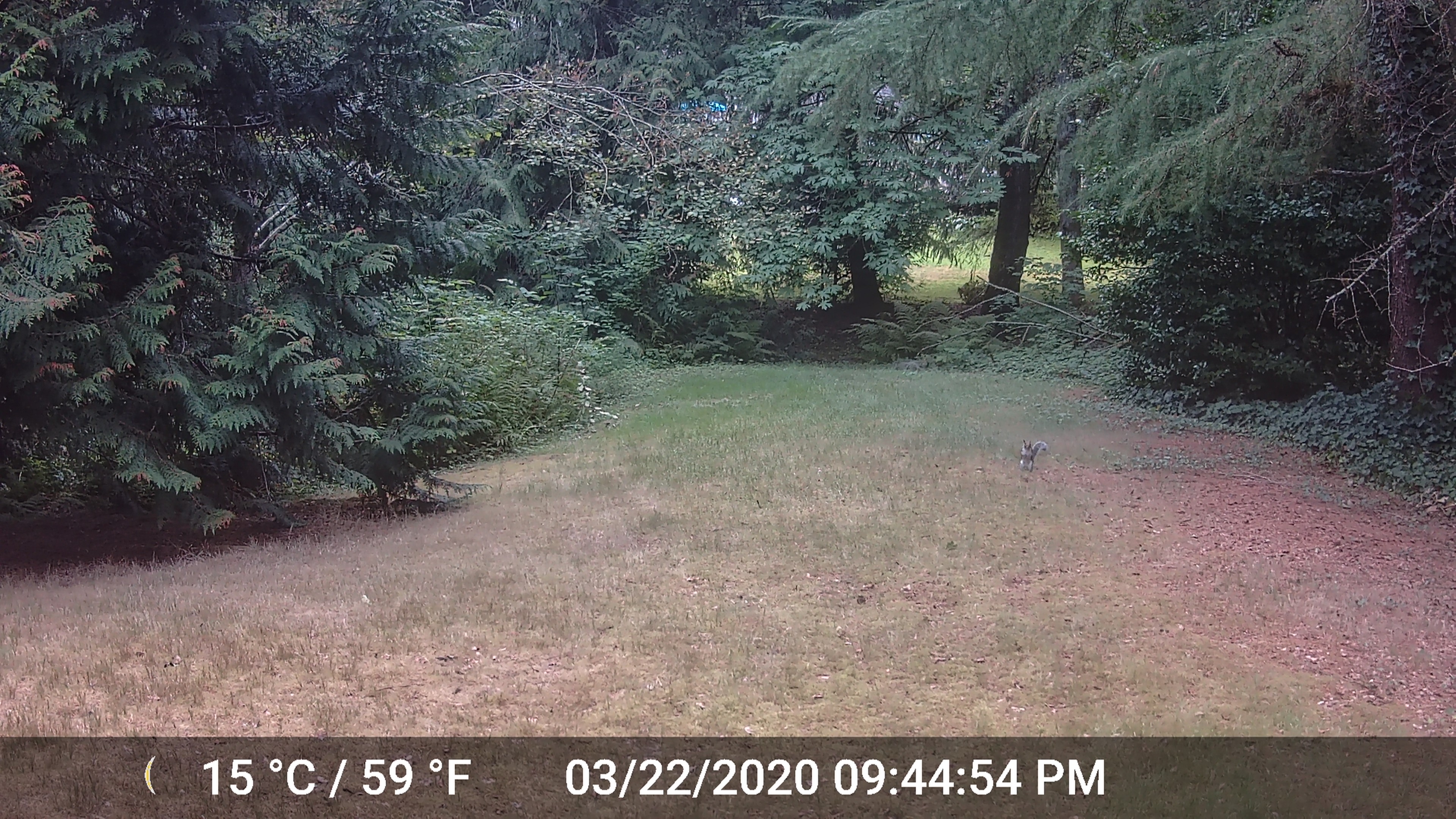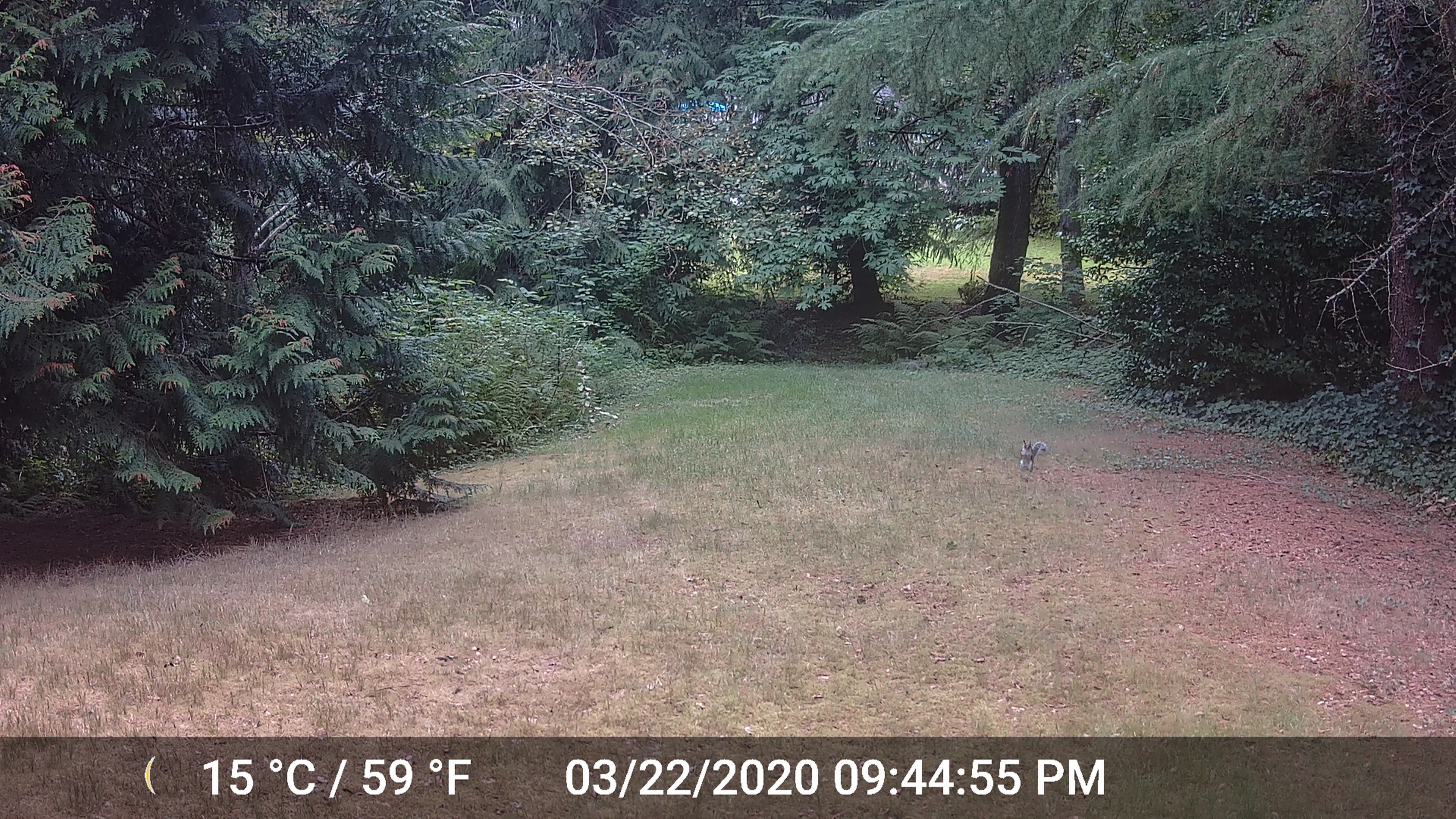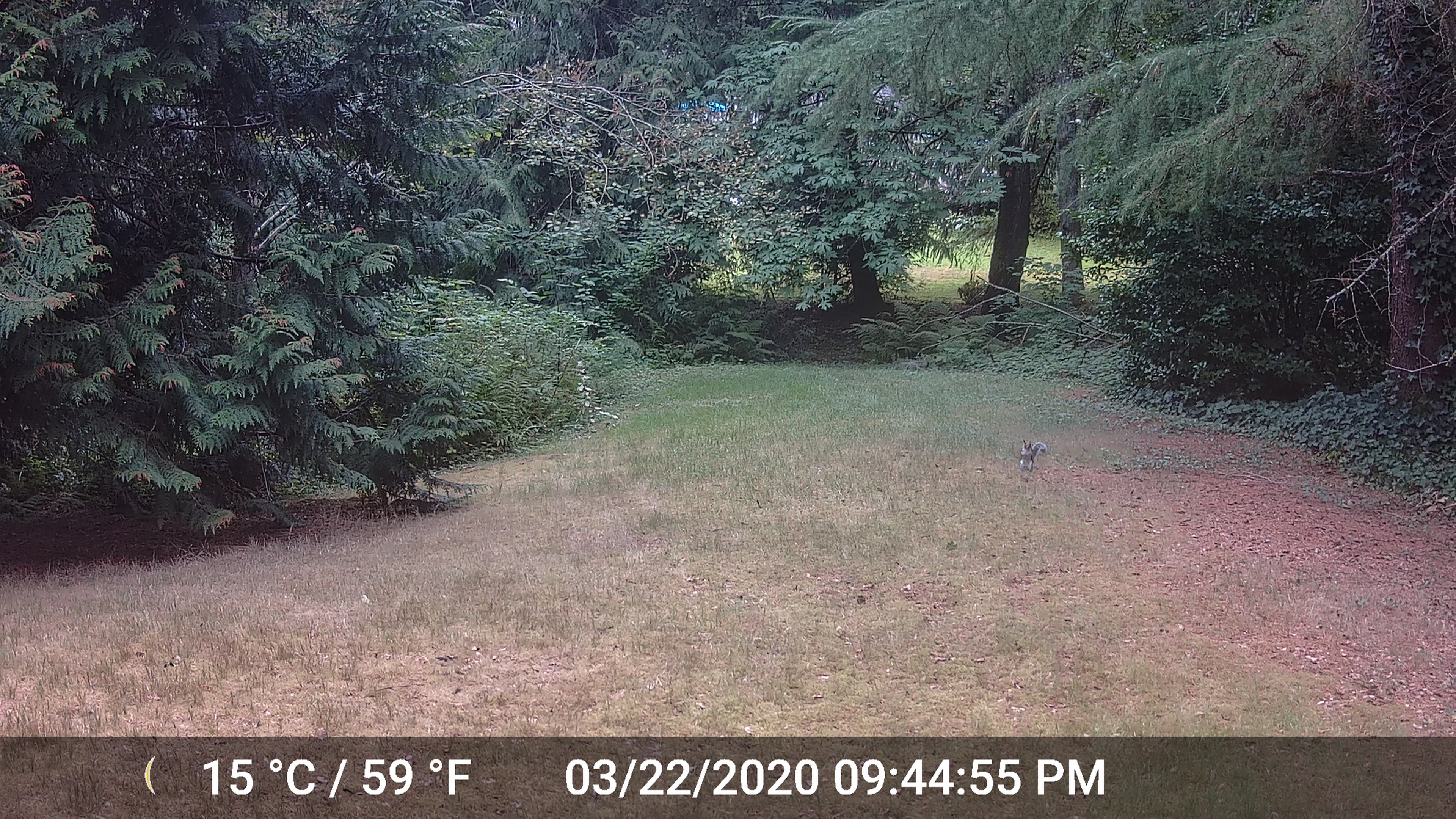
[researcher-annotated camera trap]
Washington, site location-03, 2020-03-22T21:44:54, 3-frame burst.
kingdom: Animalia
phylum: Chordata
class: Mammalia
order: Rodentia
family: Sciuridae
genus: Sciurus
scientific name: Sciurus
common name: squirrel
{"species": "squirrel (Sciurus)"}